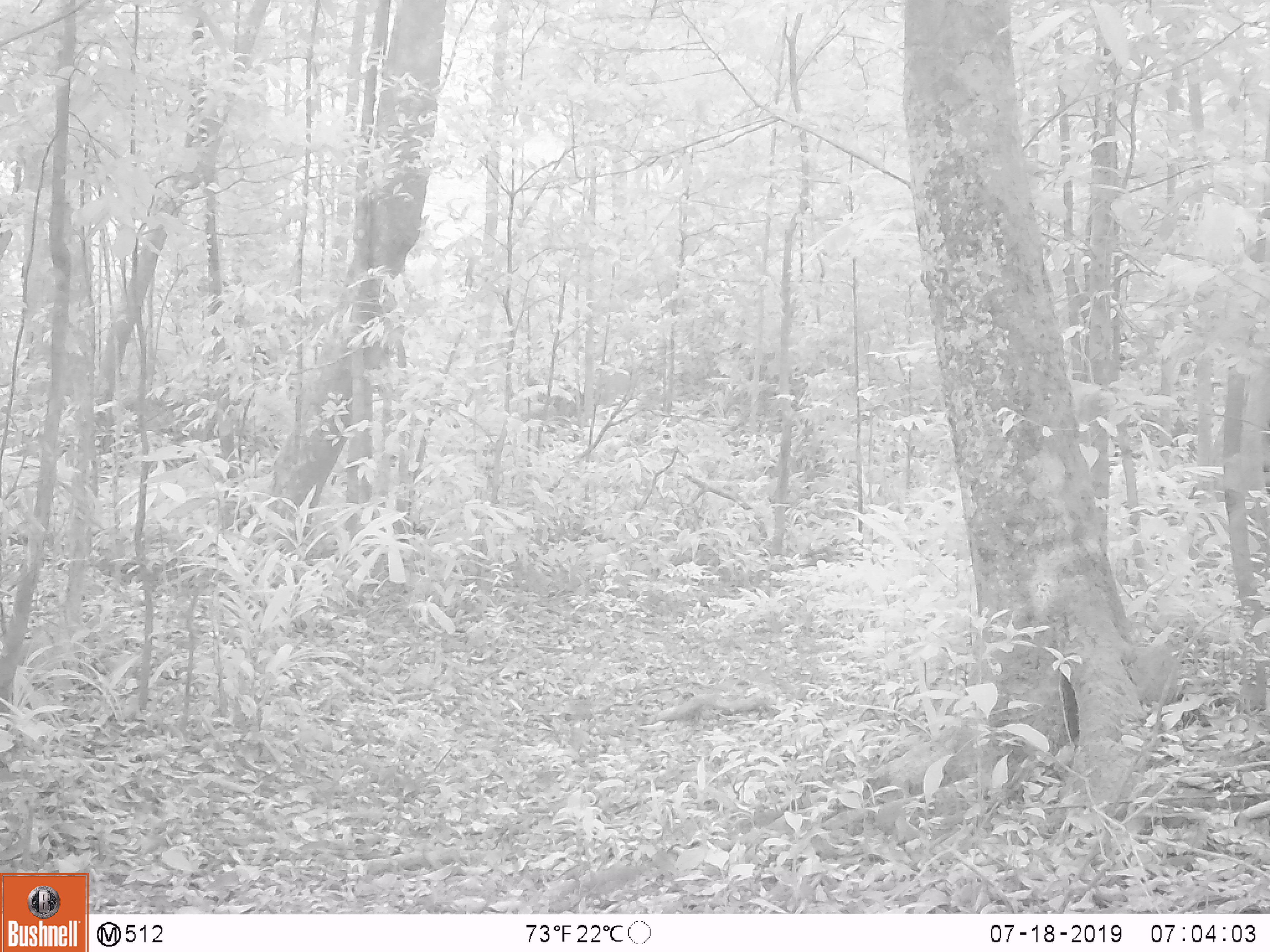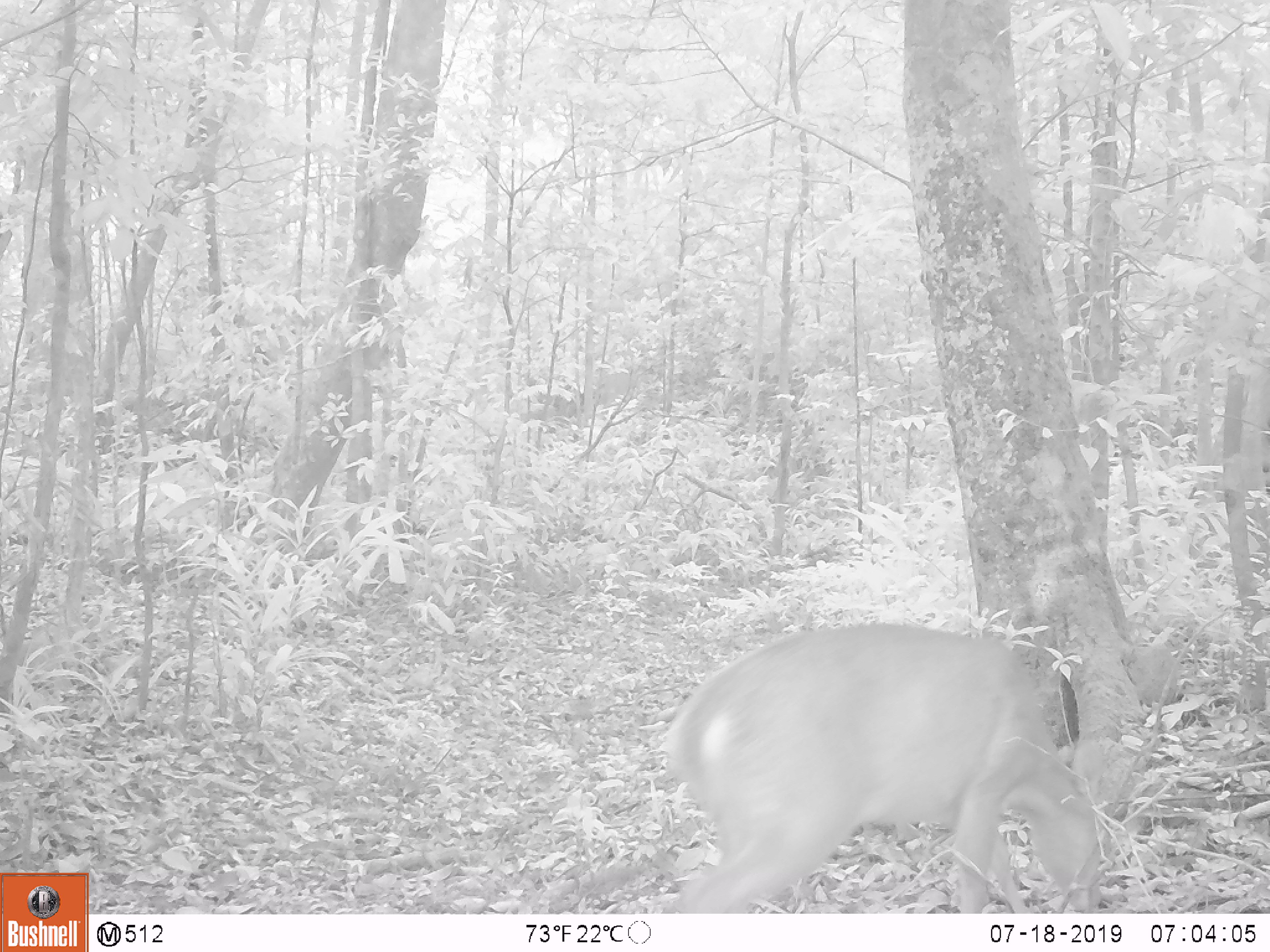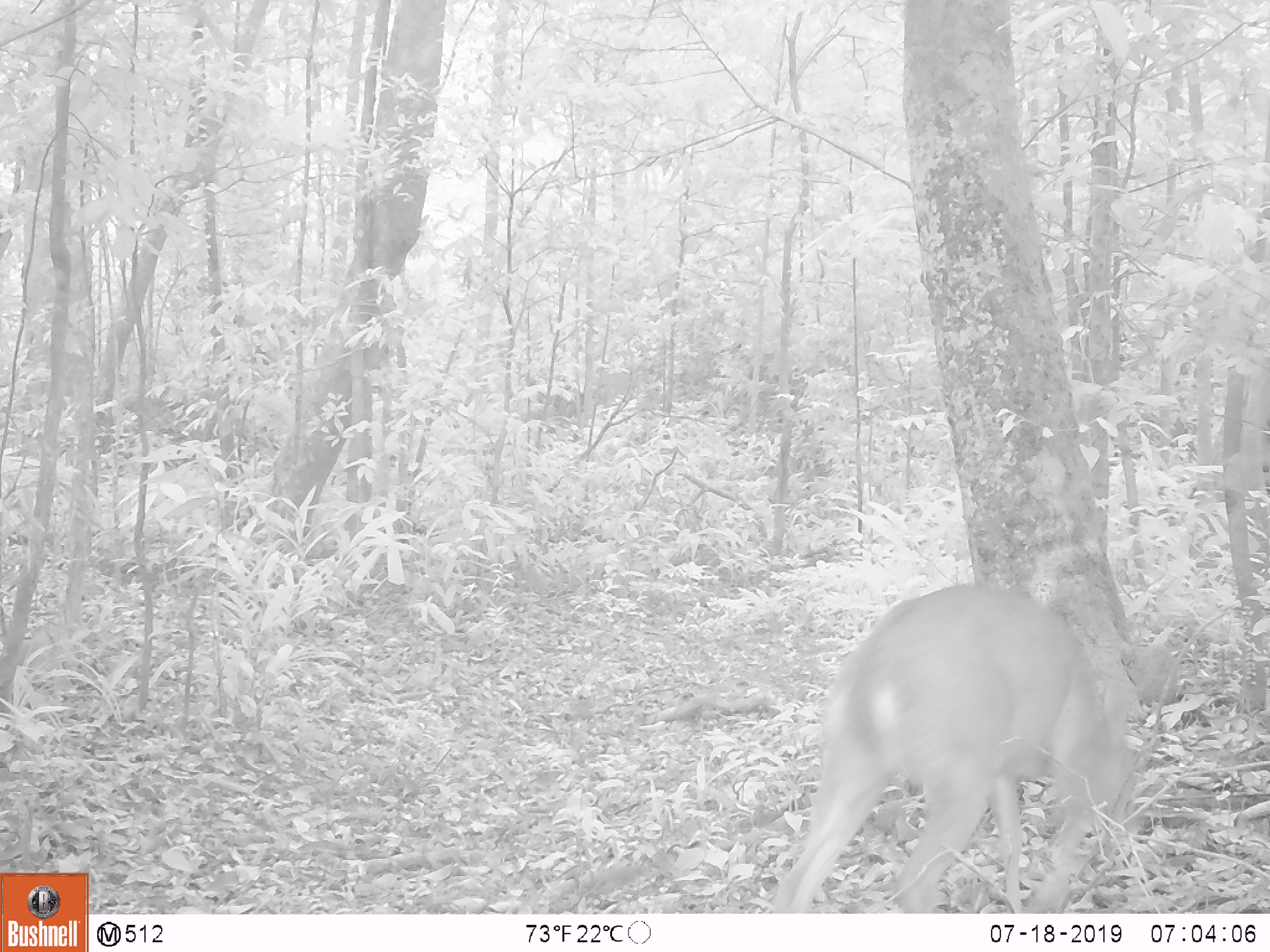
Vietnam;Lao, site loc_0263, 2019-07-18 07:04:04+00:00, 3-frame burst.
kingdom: Animalia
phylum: Chordata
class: Mammalia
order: Artiodactyla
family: Cervidae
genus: Muntiacus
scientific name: Muntiacus vuquangensis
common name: large-antlered muntjac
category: large antlered muntjac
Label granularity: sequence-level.